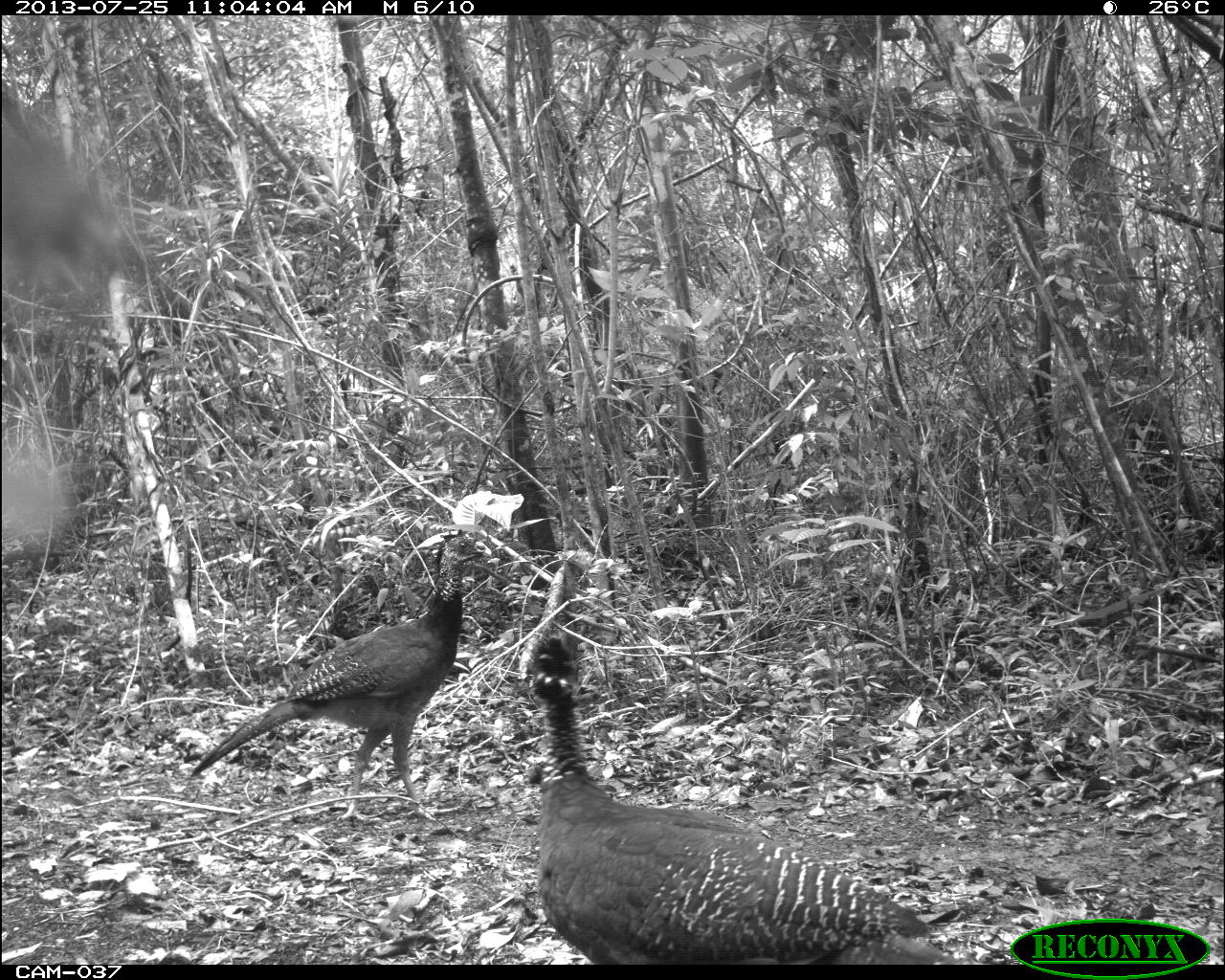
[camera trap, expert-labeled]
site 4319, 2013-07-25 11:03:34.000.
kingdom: Animalia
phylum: Chordata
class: Aves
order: Galliformes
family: Cracidae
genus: Crax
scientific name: Crax rubra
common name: great curassow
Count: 3.